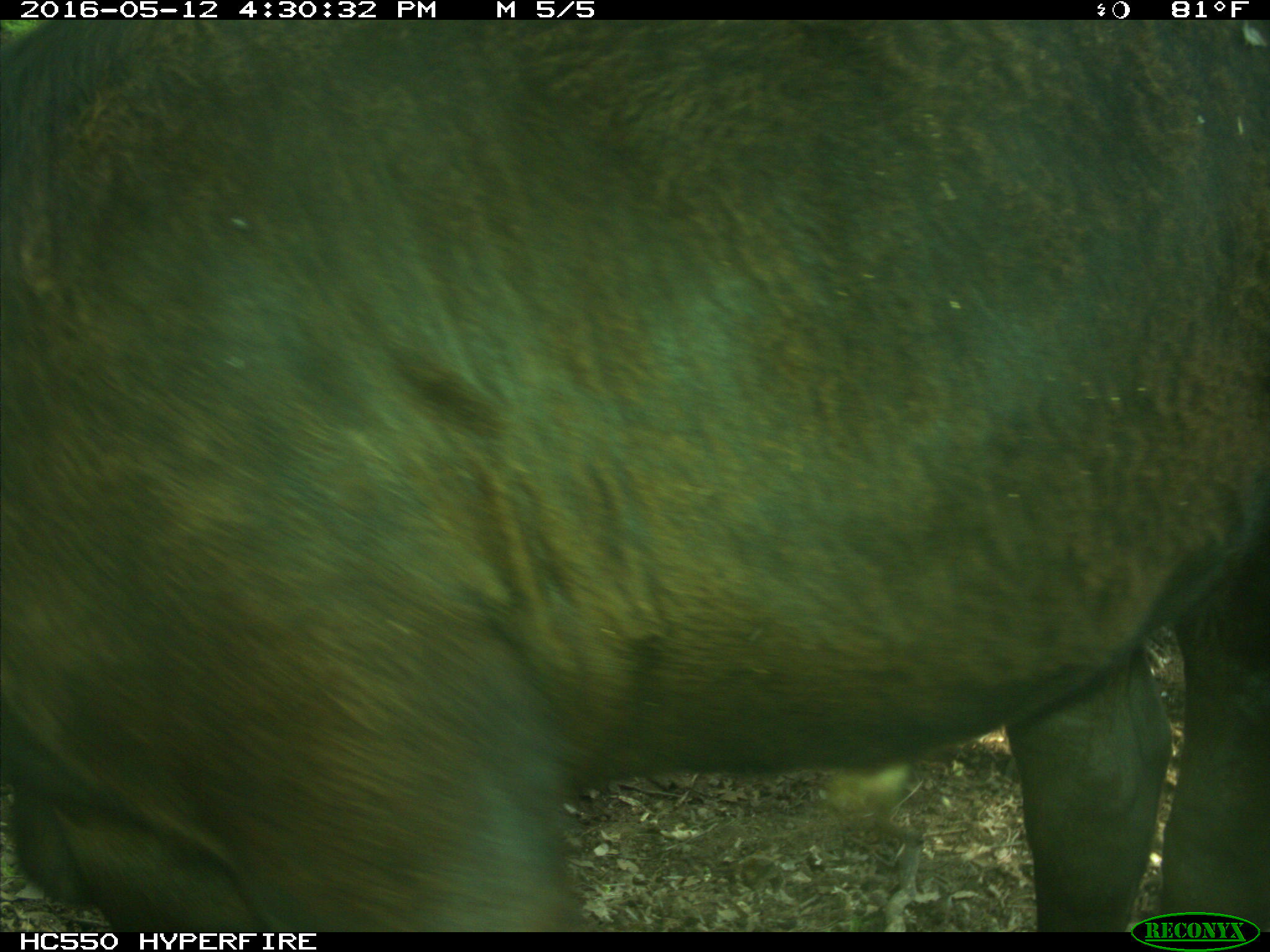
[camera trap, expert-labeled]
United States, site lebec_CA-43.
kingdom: Animalia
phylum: Chordata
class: Mammalia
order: Artiodactyla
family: Bovidae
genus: Bos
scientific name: Bos taurus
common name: domestic cow